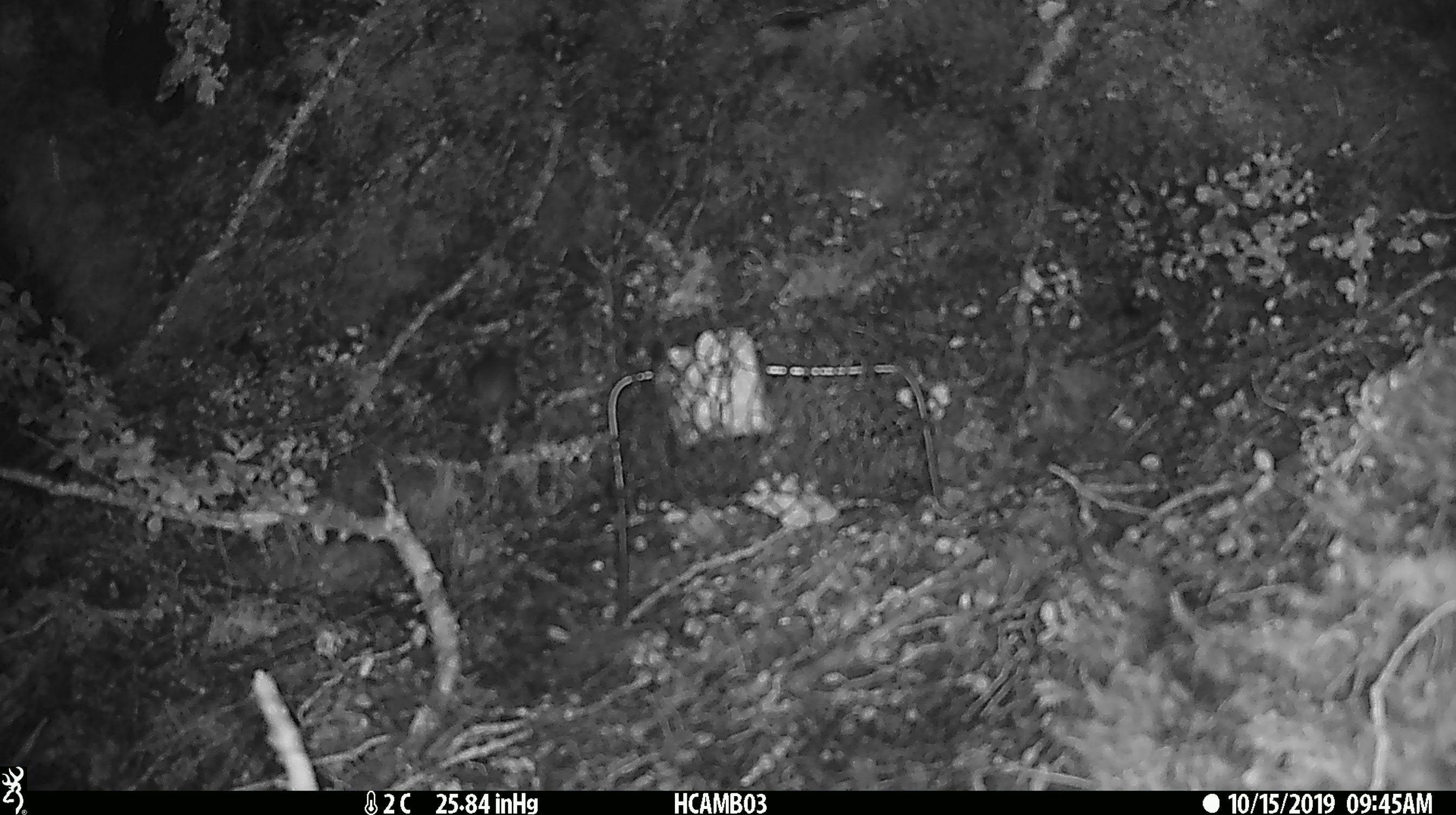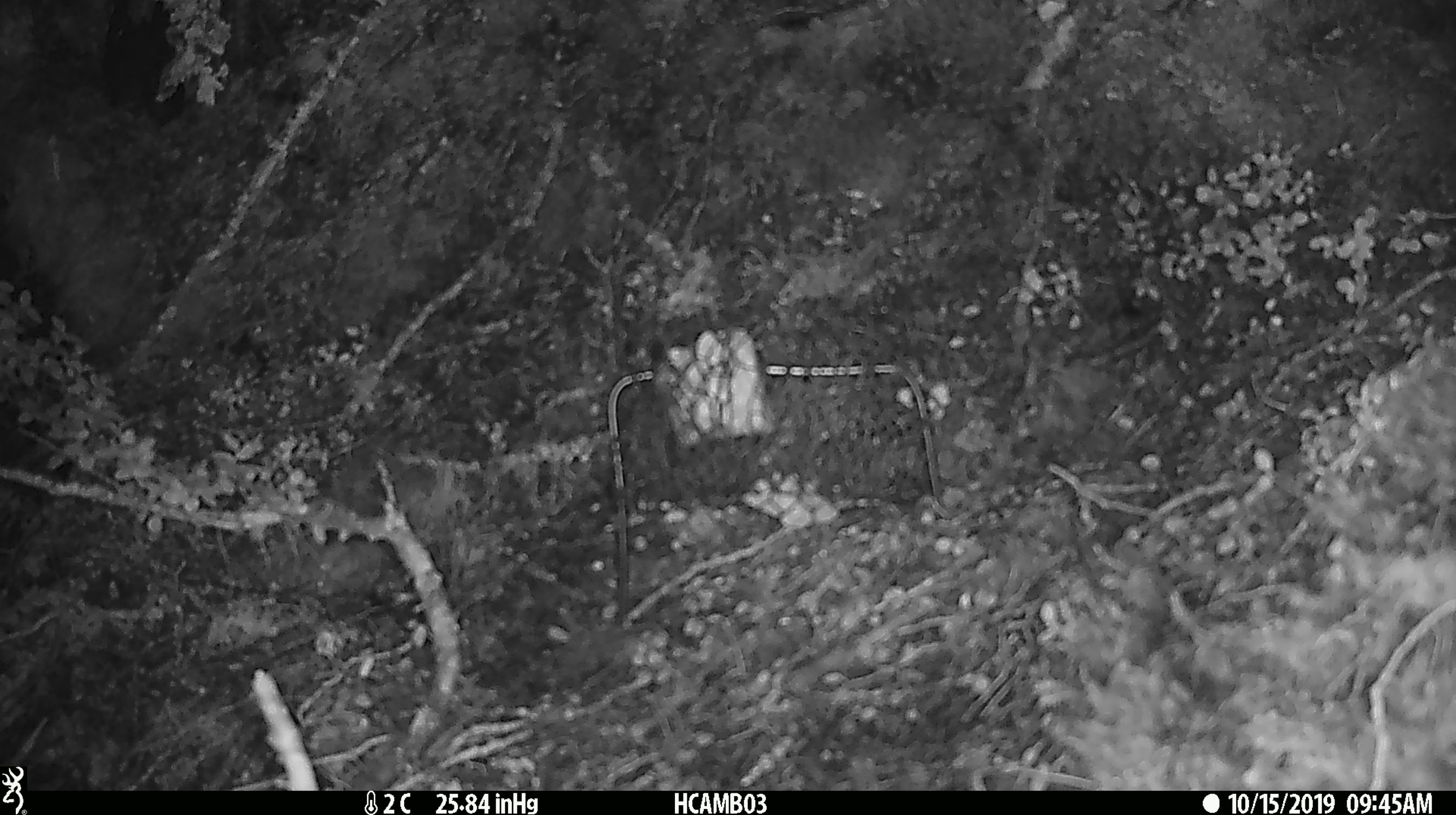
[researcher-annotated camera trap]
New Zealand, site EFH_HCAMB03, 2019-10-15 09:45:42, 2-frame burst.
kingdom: Animalia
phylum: Chordata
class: Mammalia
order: Rodentia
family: Muridae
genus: Mus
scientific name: Mus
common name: mouse